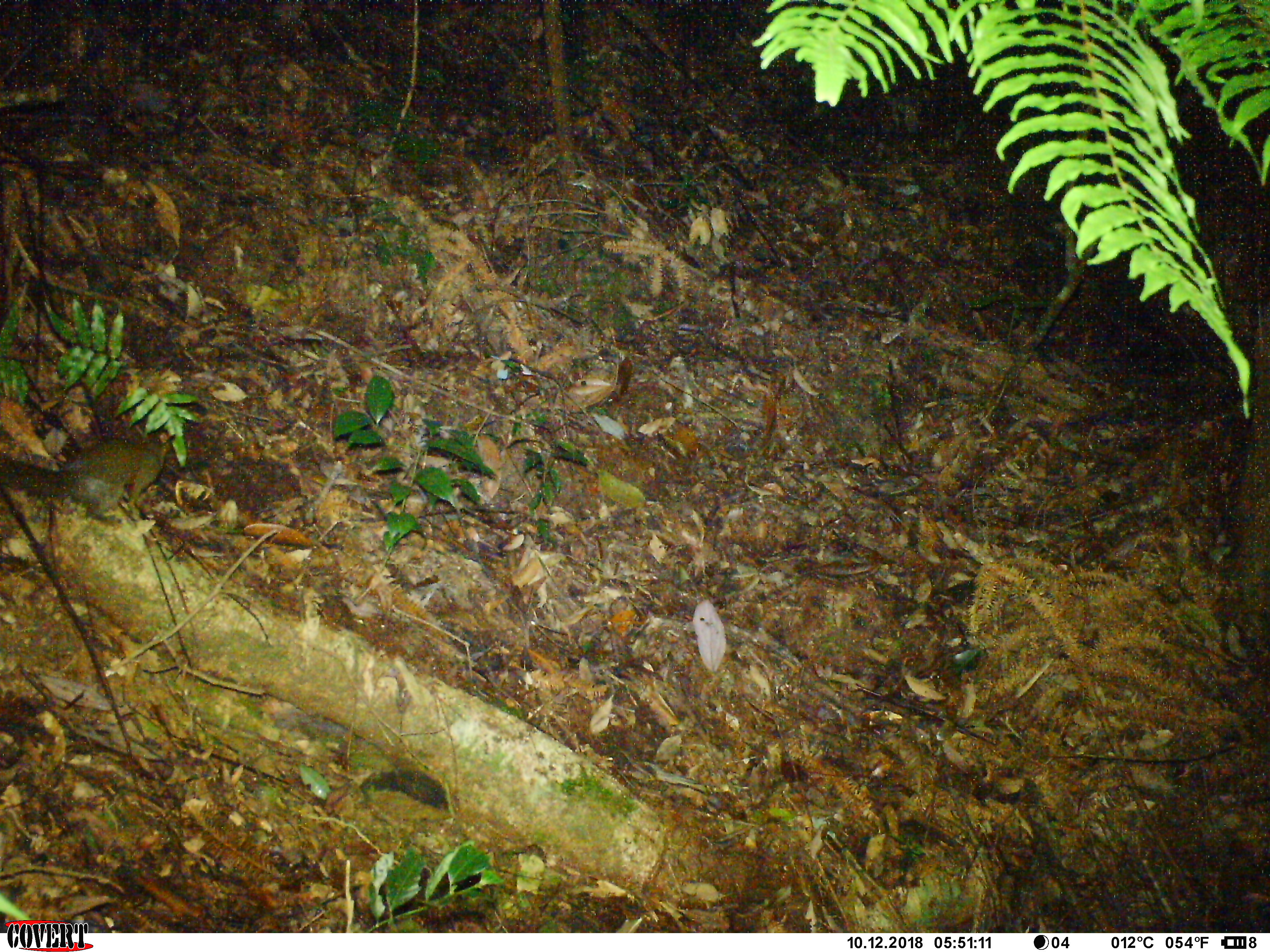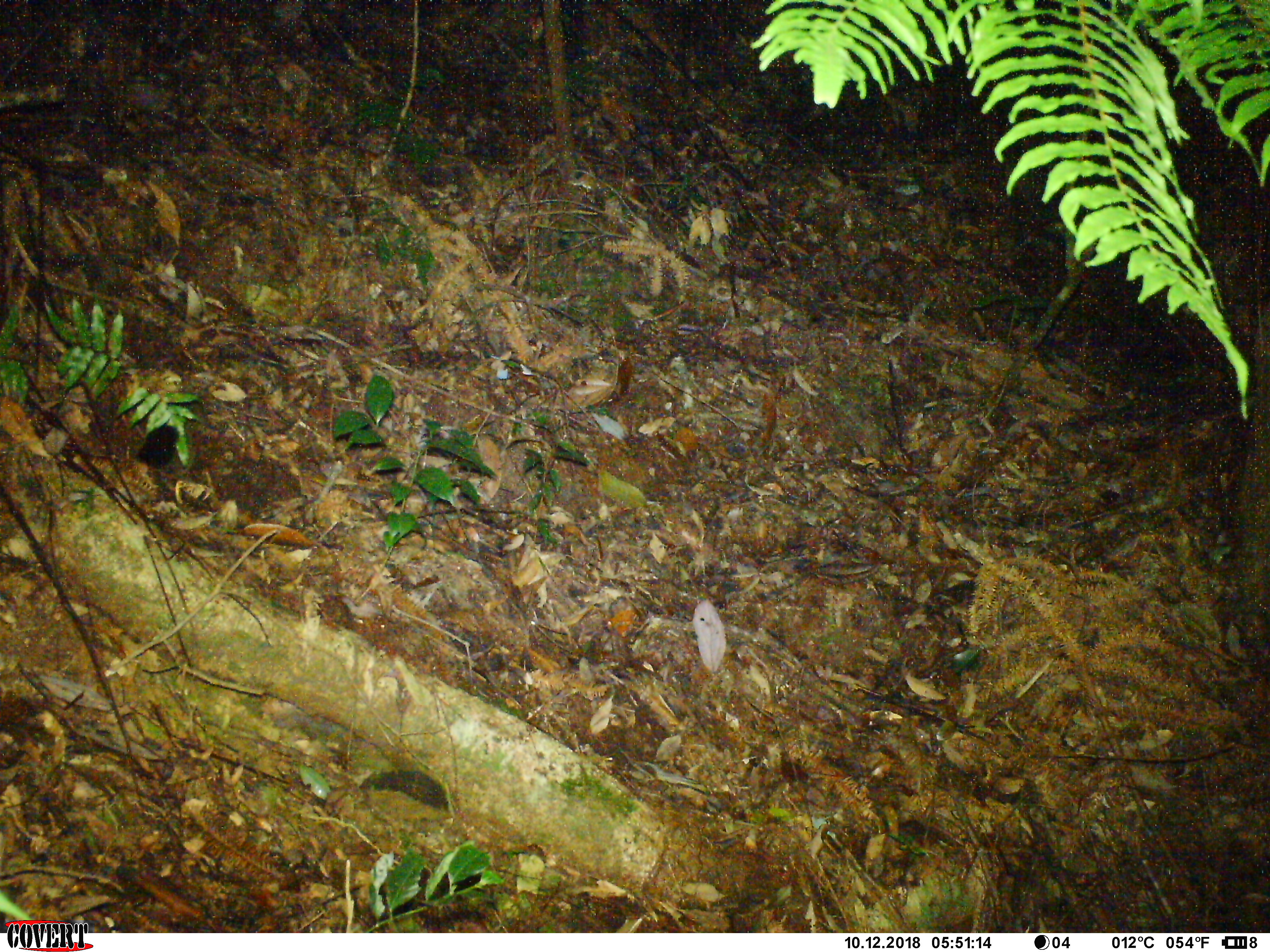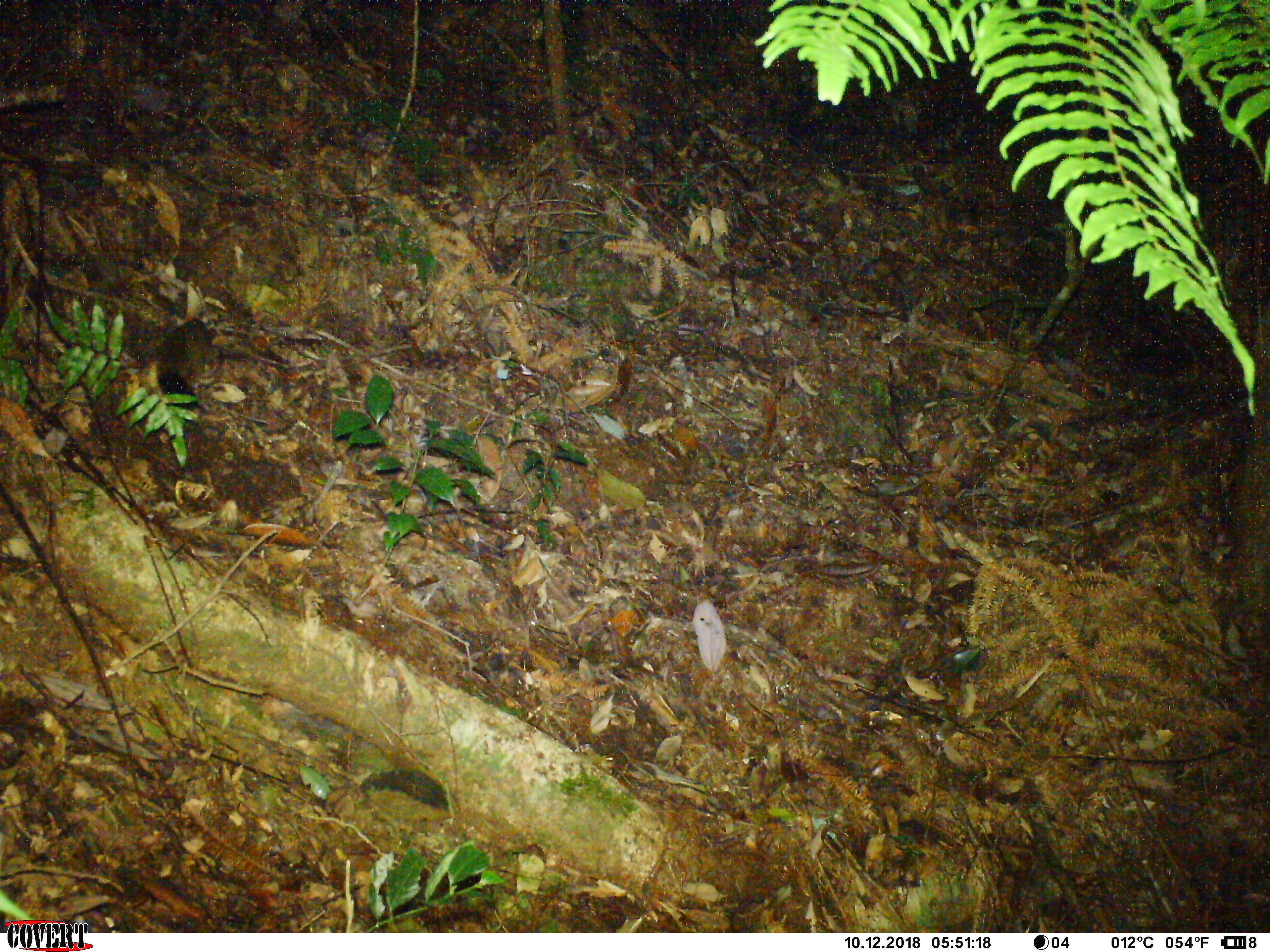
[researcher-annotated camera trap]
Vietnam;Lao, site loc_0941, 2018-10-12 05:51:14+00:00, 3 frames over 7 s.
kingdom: Animalia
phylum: Chordata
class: Mammalia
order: Rodentia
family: Sciuridae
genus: Sciurus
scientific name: Sciurus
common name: squirrel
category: unidentified squirrel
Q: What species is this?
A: Unidentified squirrel (squirrel) (Sciurus).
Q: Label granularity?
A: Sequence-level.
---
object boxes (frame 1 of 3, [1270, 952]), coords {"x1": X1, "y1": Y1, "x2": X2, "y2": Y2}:
unidentified squirrel: {"x1": 0, "y1": 427, "x2": 170, "y2": 523}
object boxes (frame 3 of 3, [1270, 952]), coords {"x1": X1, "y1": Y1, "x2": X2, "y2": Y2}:
unidentified squirrel: {"x1": 155, "y1": 317, "x2": 289, "y2": 408}